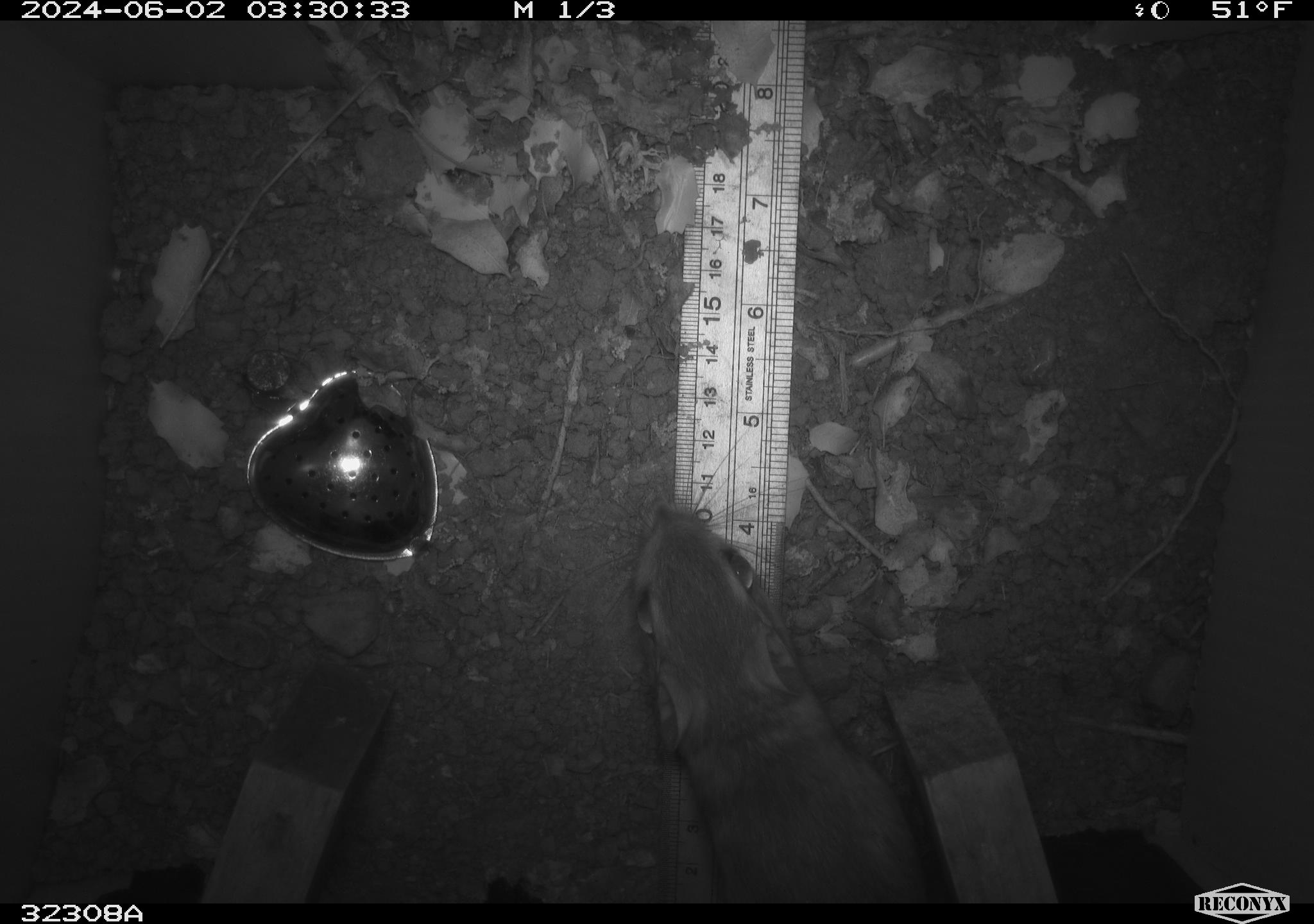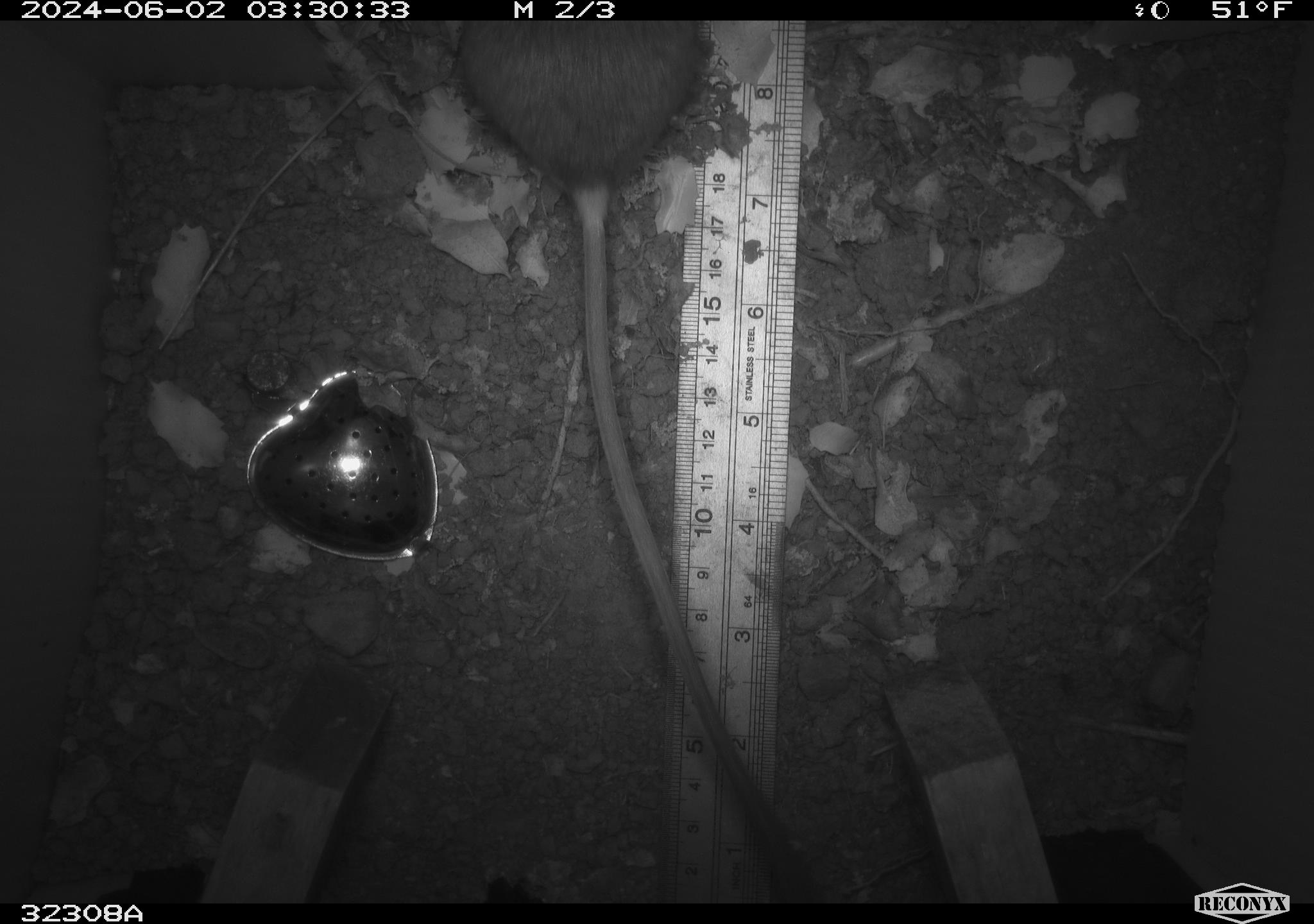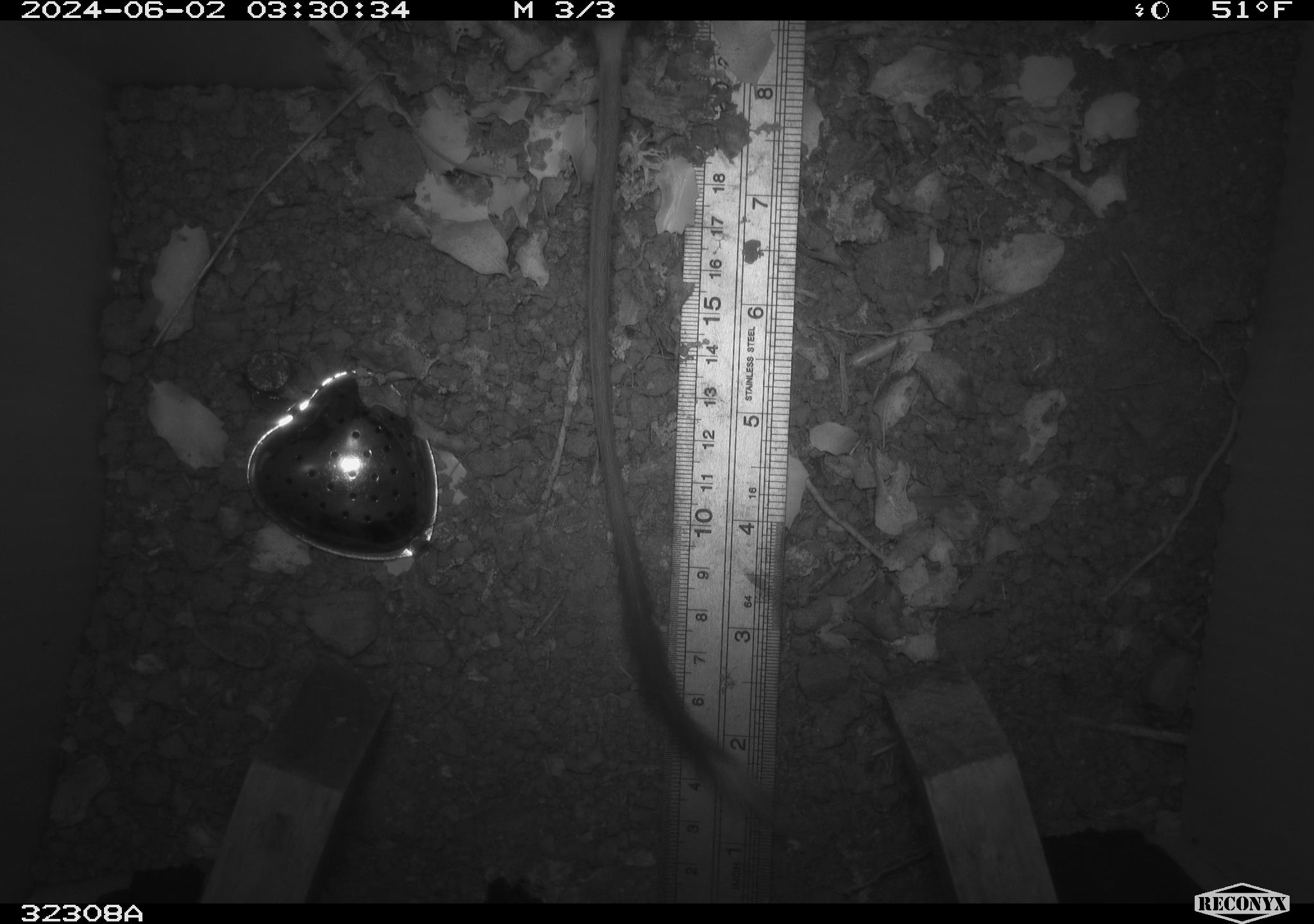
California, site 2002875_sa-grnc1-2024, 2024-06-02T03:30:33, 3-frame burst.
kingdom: Animalia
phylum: Chordata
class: Mammalia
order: Rodentia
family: Heteromyidae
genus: Dipodomys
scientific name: Dipodomys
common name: kangaroo rats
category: dipodomys species